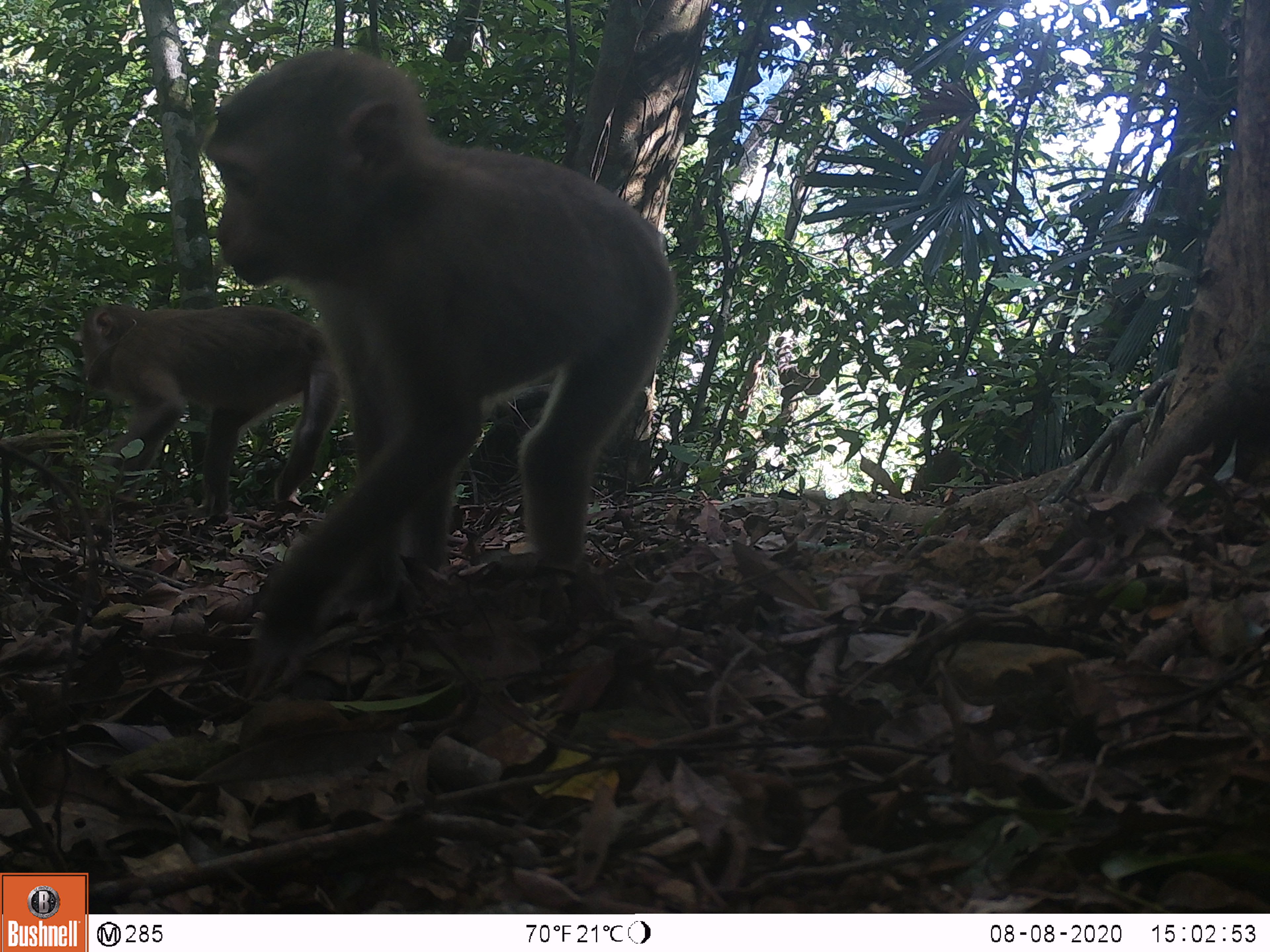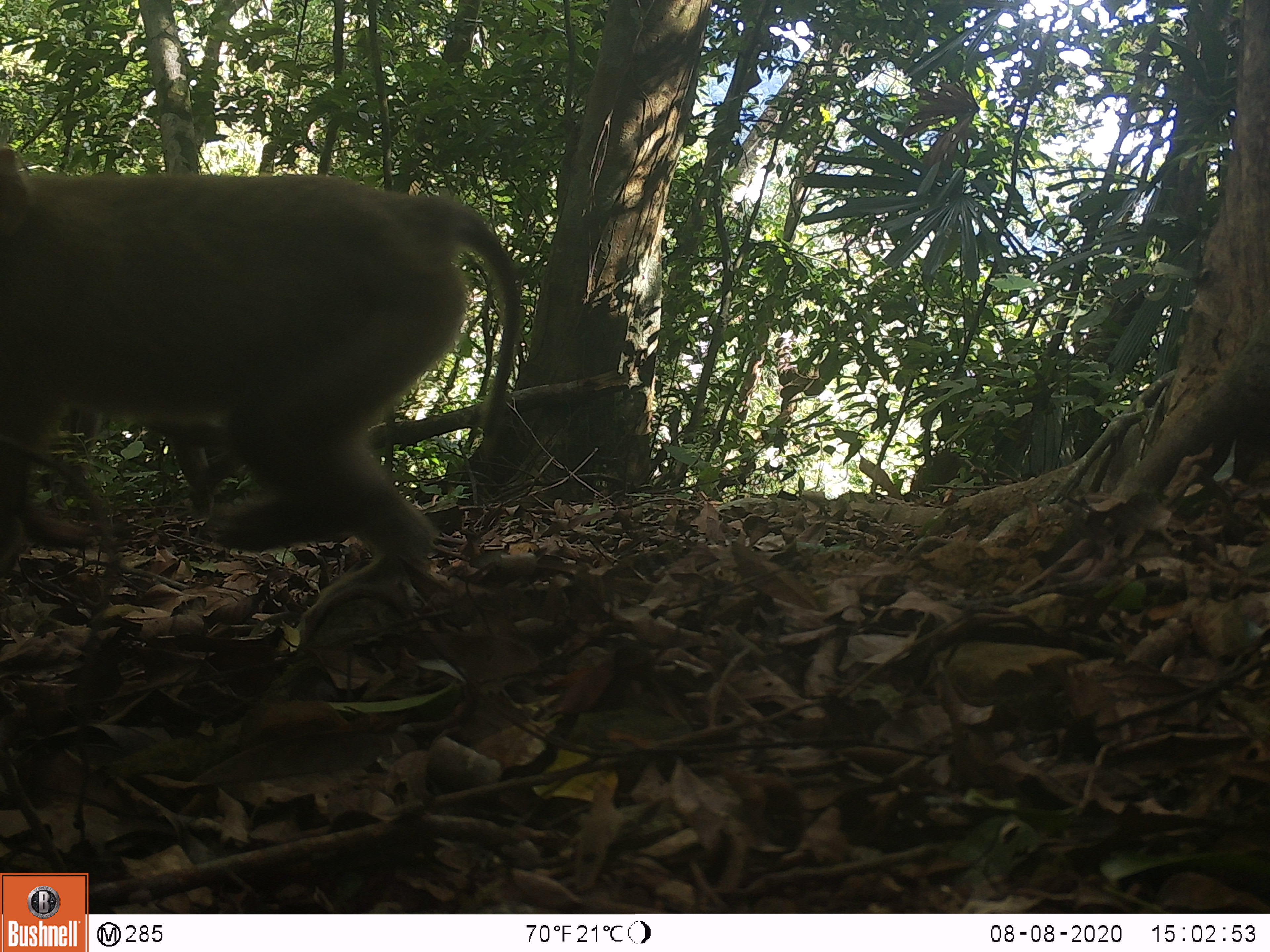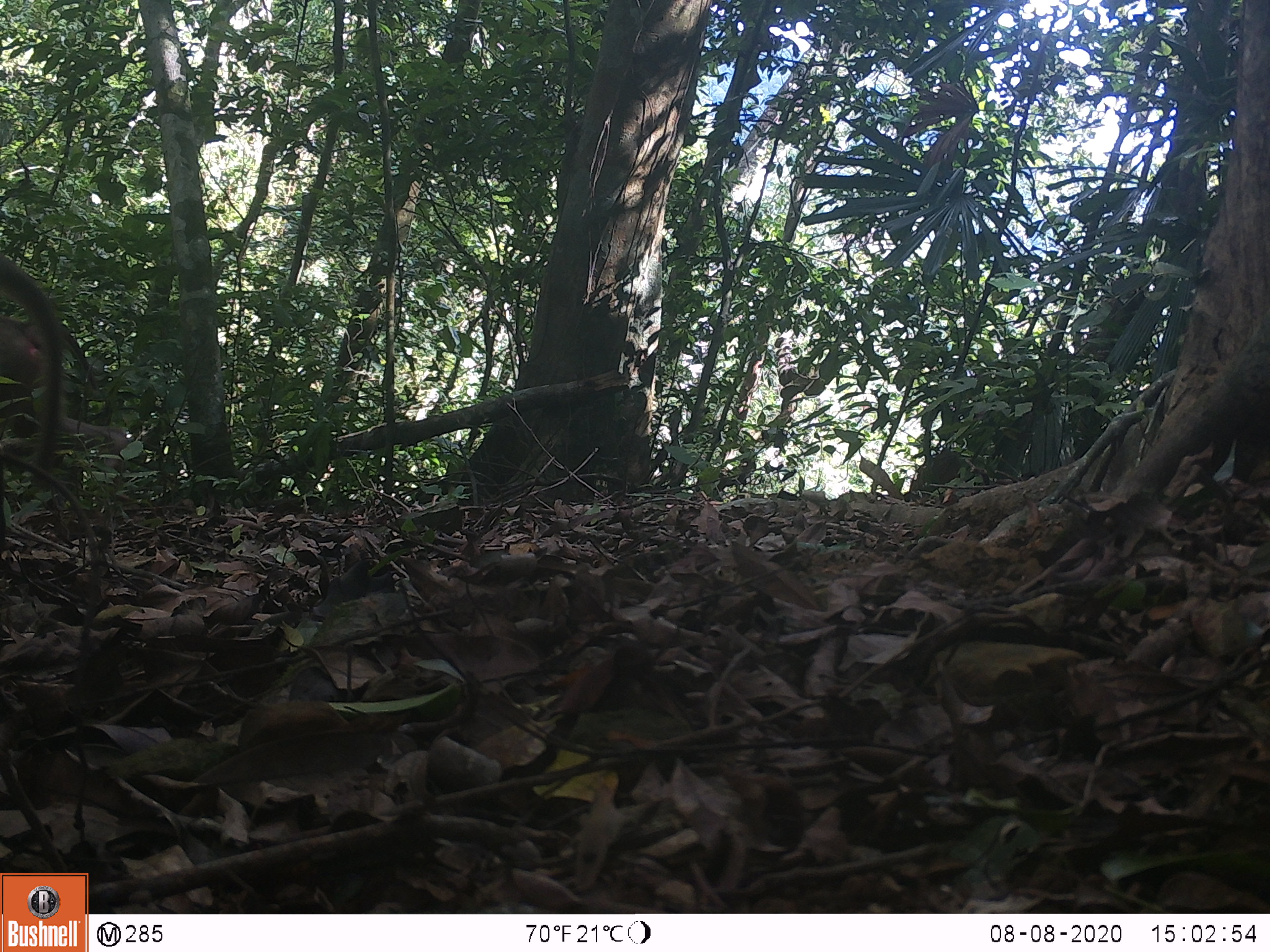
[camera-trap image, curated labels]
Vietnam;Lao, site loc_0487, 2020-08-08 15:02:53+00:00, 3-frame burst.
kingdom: Animalia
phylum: Chordata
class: Mammalia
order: Primates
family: Cercopithecidae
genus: Macaca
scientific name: Macaca nemestrina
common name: pig-tailed macaque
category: pig tailed macaque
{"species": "pig tailed macaque (pig-tailed macaque) (Macaca nemestrina)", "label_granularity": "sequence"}